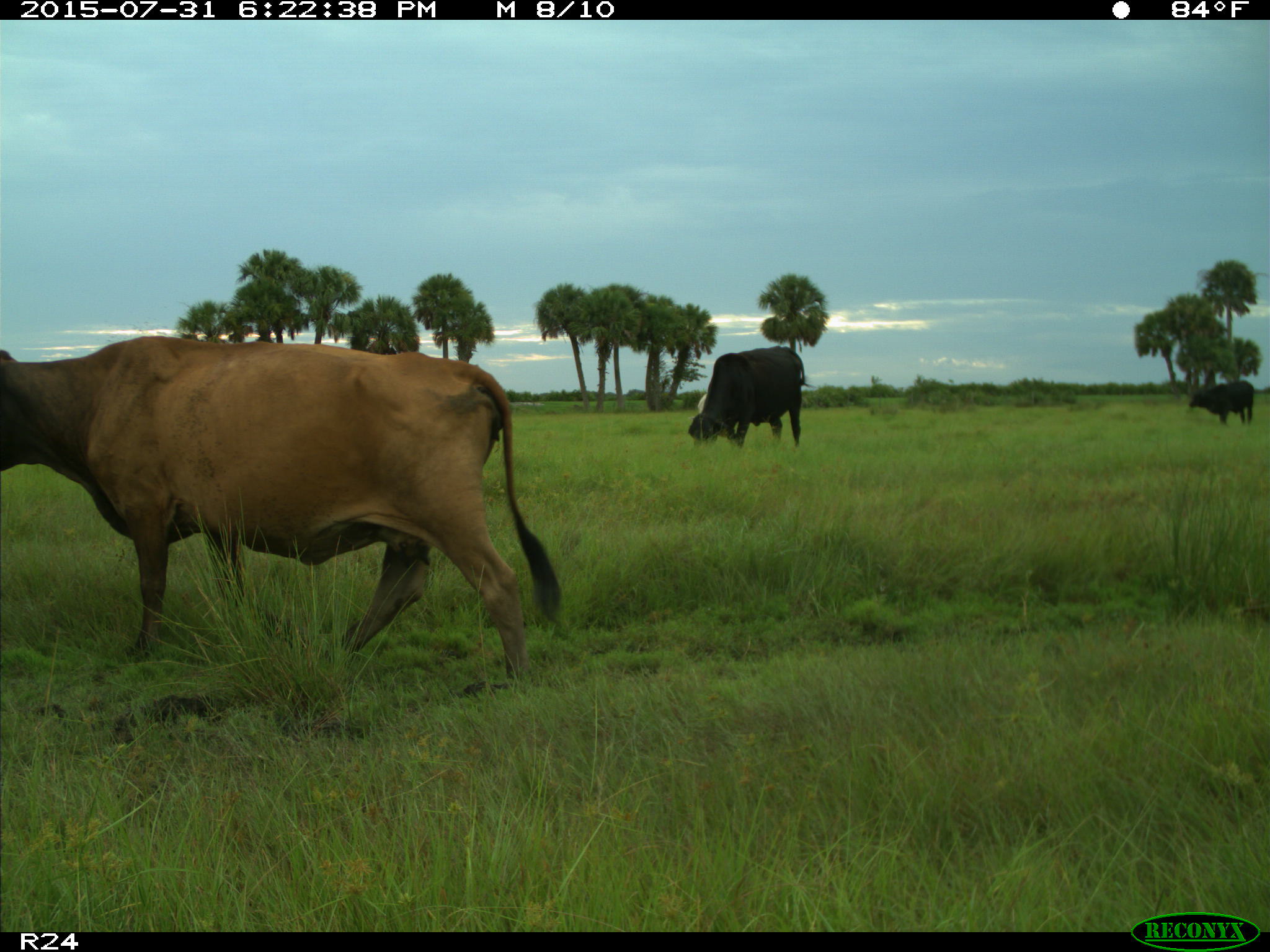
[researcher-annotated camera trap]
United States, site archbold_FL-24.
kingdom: Animalia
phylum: Chordata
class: Mammalia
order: Artiodactyla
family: Bovidae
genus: Bos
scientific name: Bos taurus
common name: domestic cow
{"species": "Bos taurus (domestic cow)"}